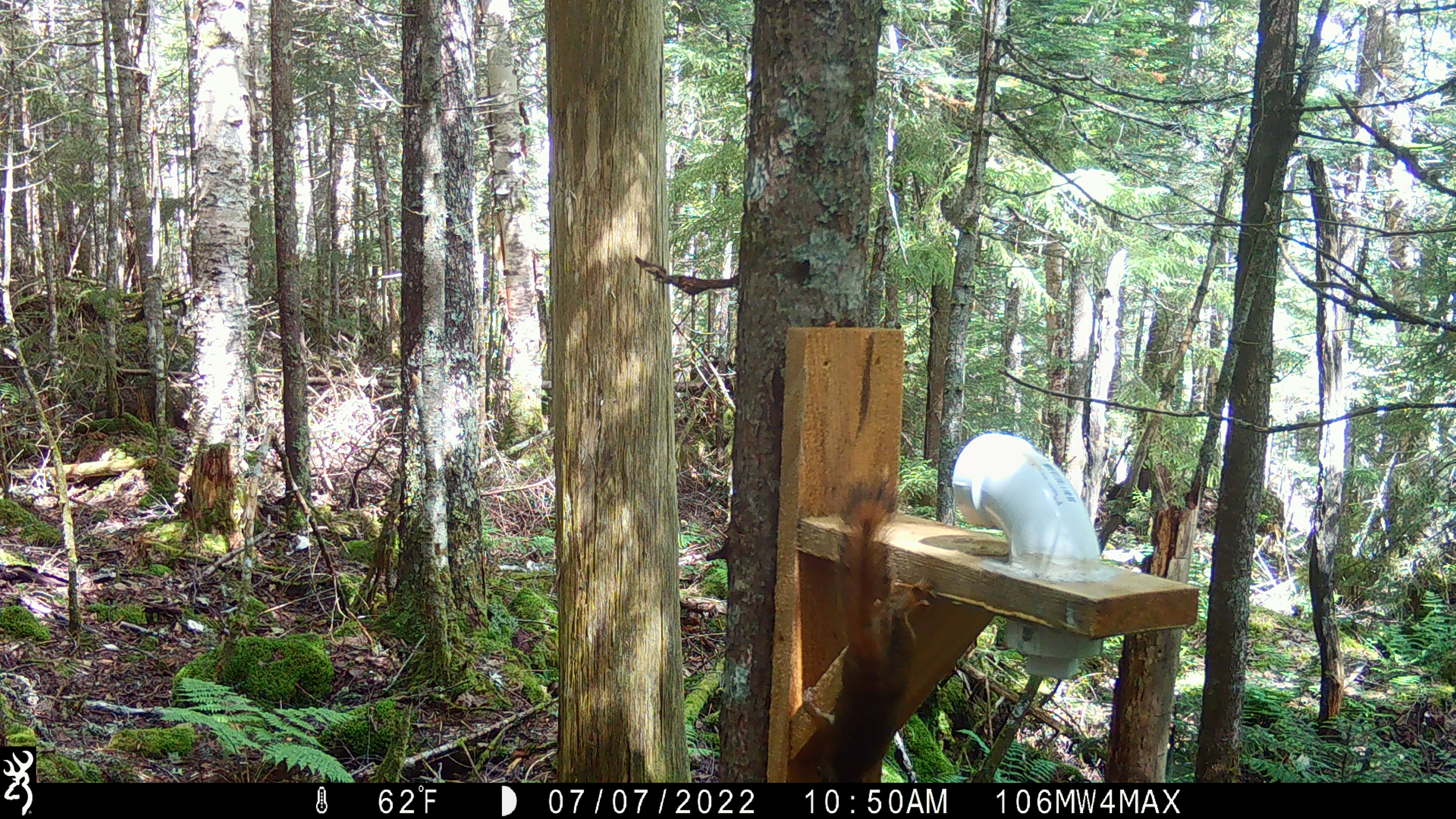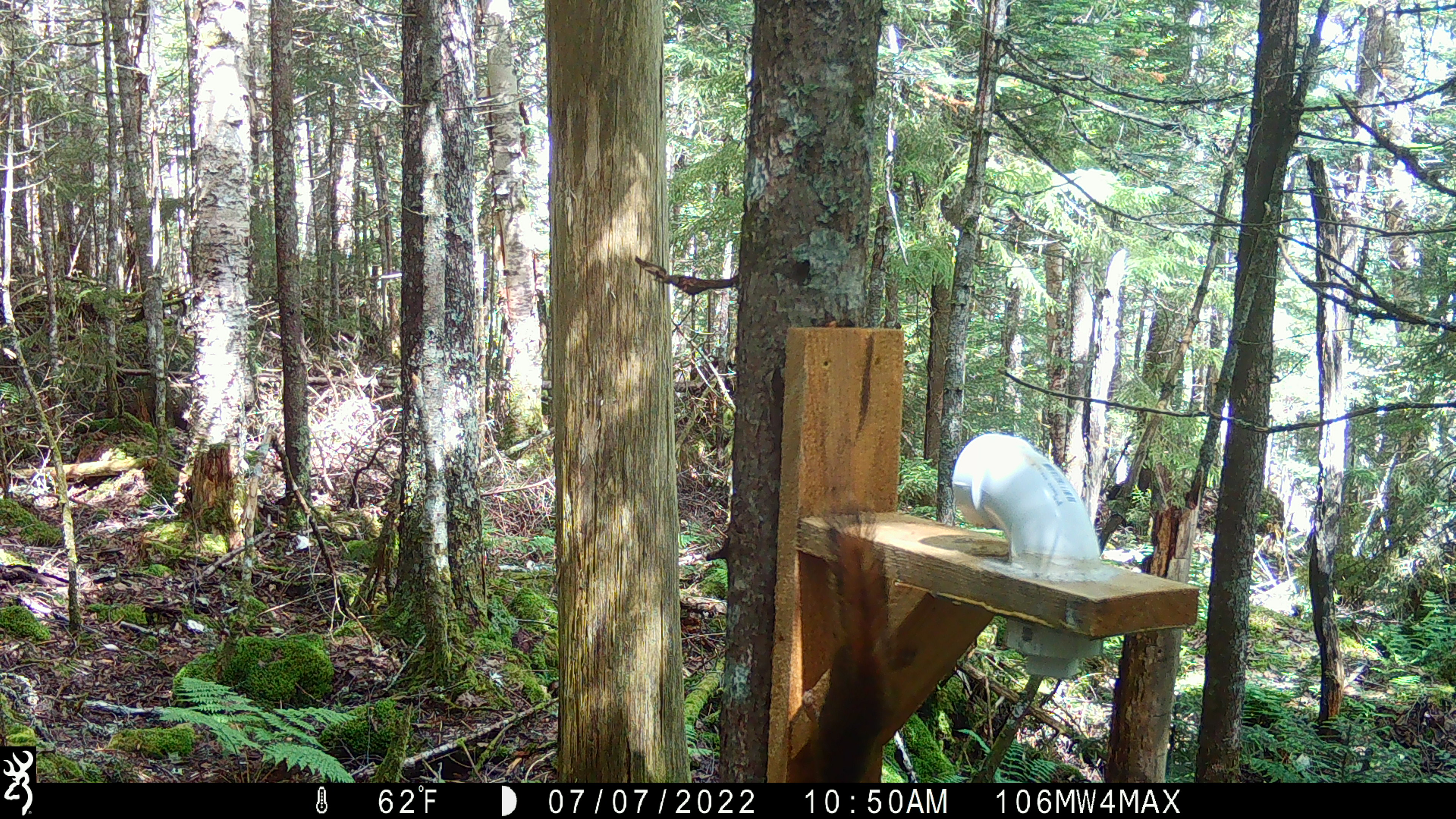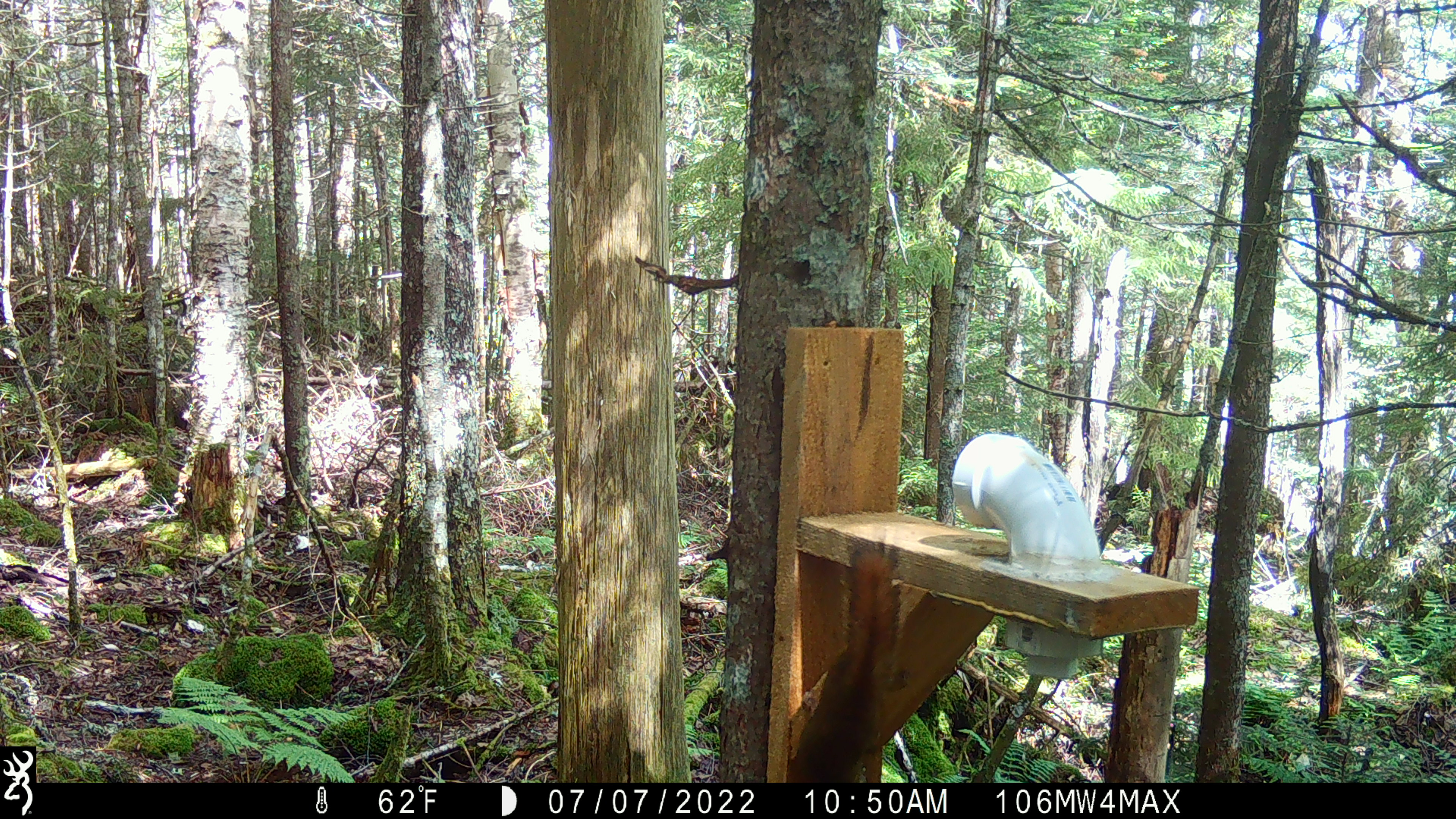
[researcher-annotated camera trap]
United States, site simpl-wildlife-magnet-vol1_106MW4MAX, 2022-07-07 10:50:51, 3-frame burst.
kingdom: Animalia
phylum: Chordata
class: Mammalia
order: Rodentia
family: Sciuridae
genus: Tamiasciurus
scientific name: Tamiasciurus hudsonicus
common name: red squirrel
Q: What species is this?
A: Red squirrel (Tamiasciurus hudsonicus).